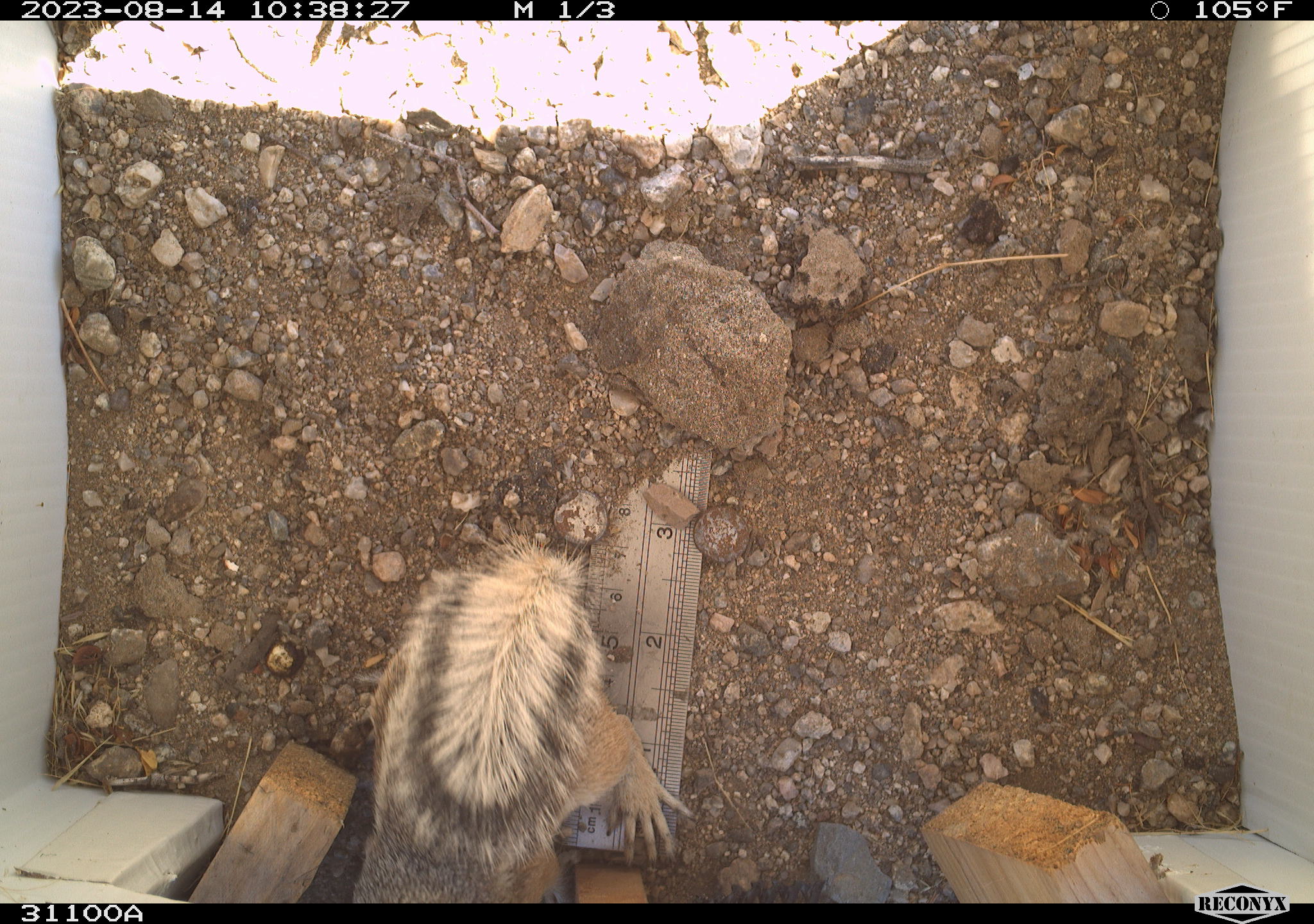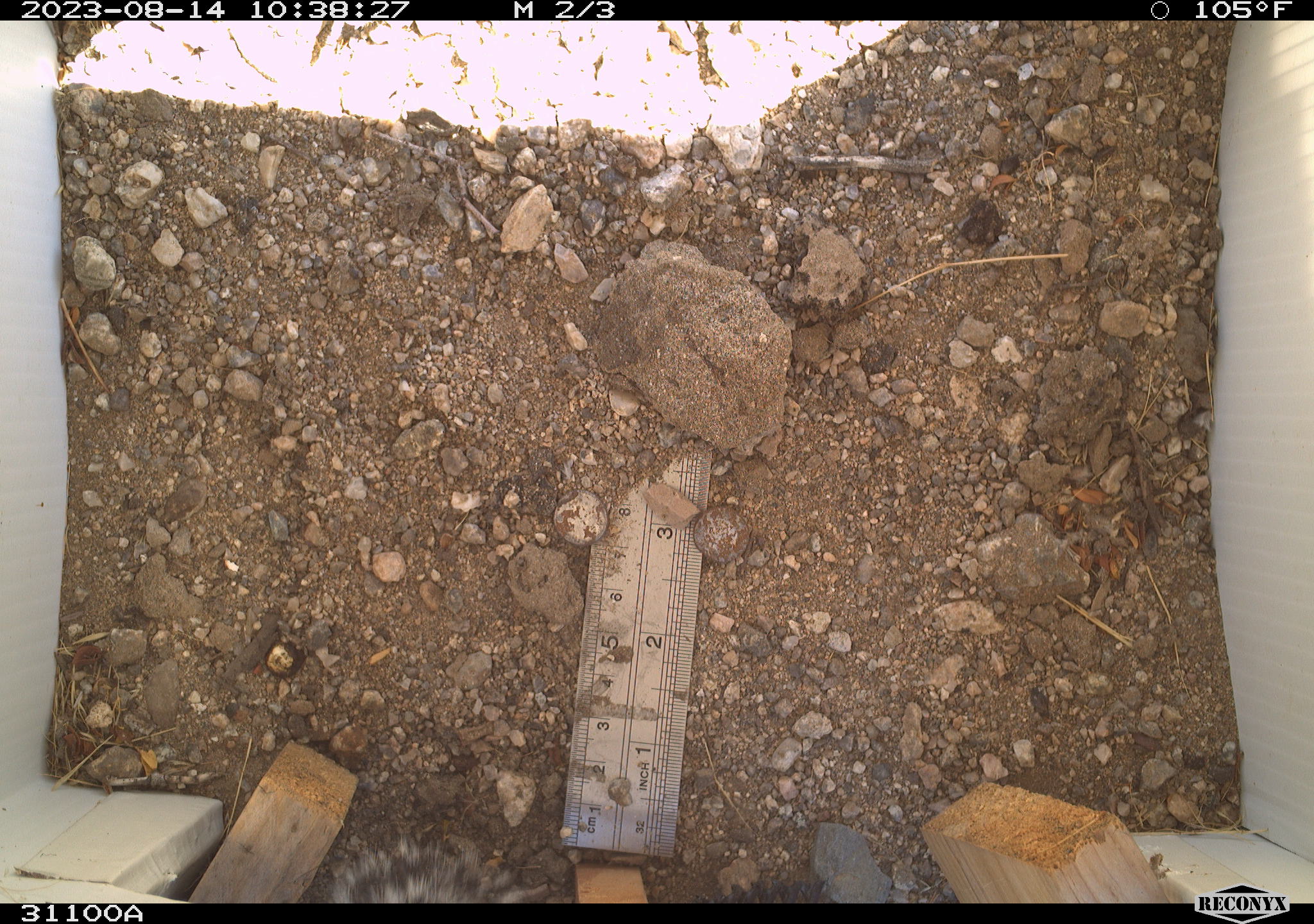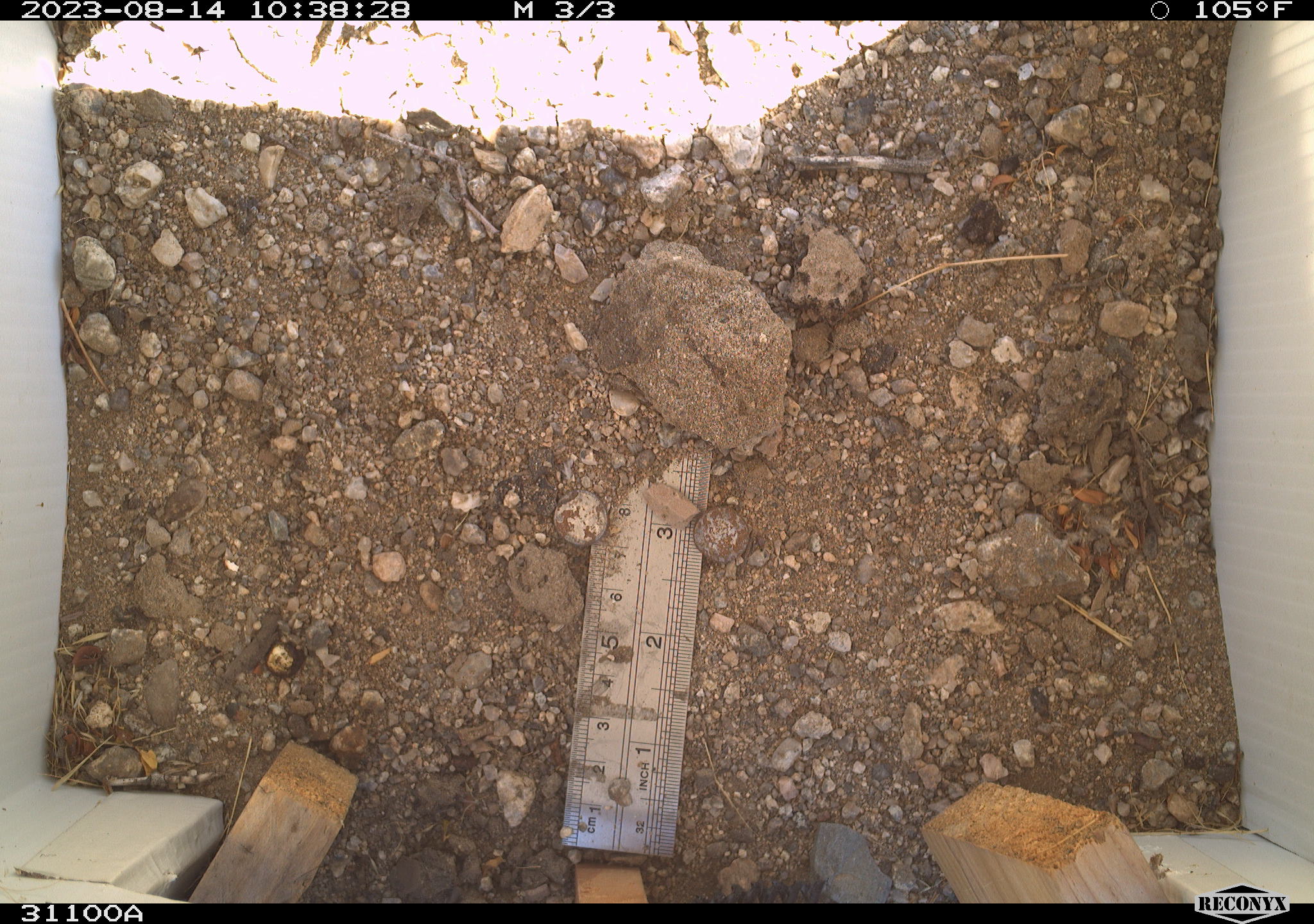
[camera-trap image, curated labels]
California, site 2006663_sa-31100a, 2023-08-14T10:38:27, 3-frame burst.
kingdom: Animalia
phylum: Chordata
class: Mammalia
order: Rodentia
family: Sciuridae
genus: Ammospermophilus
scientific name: Ammospermophilus leucurus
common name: white-tailed antelope squirrel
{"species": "white-tailed antelope squirrel (Ammospermophilus leucurus)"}